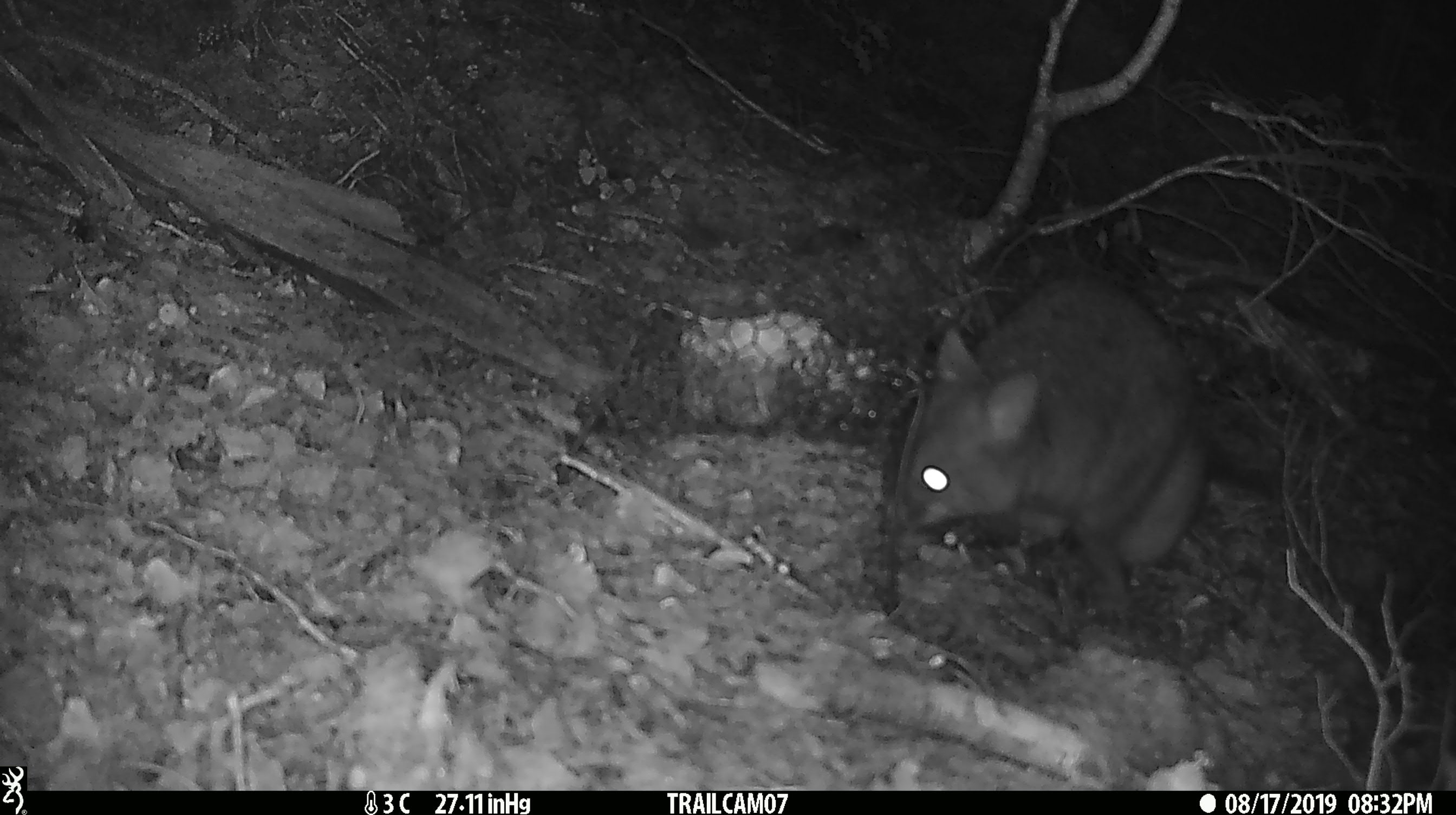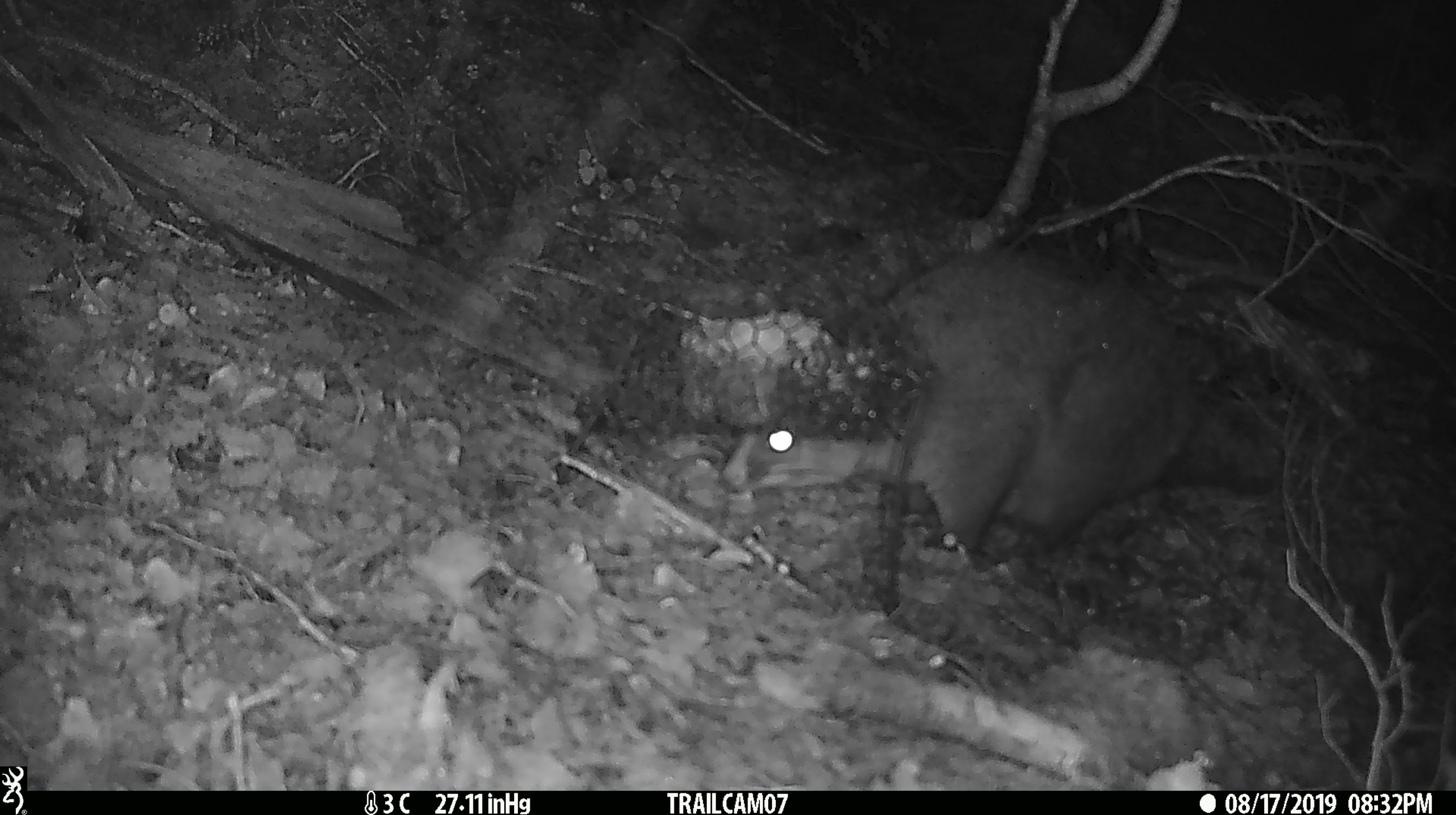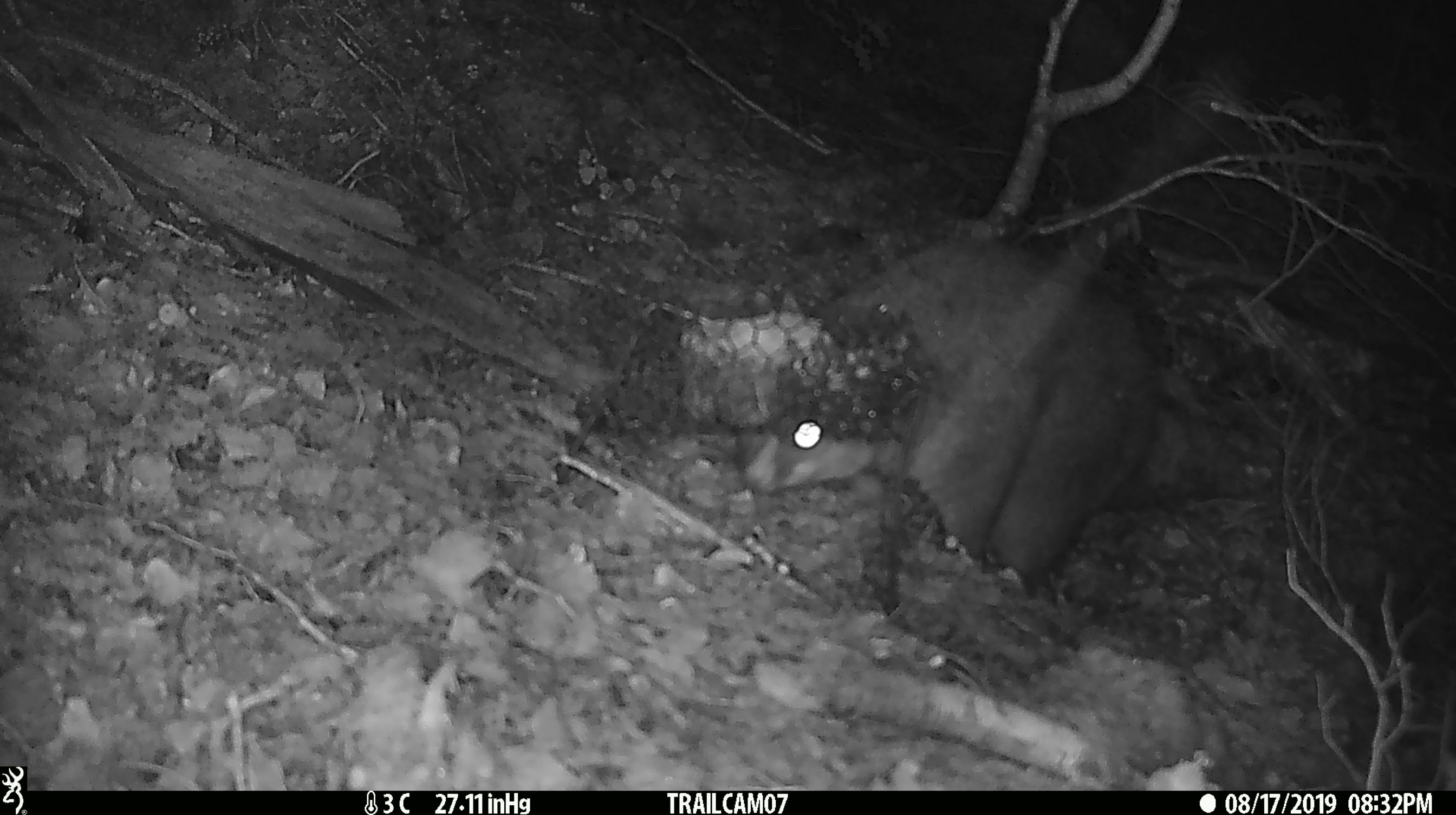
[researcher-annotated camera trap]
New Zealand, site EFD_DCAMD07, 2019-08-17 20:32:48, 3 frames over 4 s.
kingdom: Animalia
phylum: Chordata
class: Mammalia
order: Diprotodontia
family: Phalangeridae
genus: Trichosurus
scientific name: Trichosurus vulpecula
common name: common brushtail possum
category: possum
Possum (common brushtail possum) (Trichosurus vulpecula).